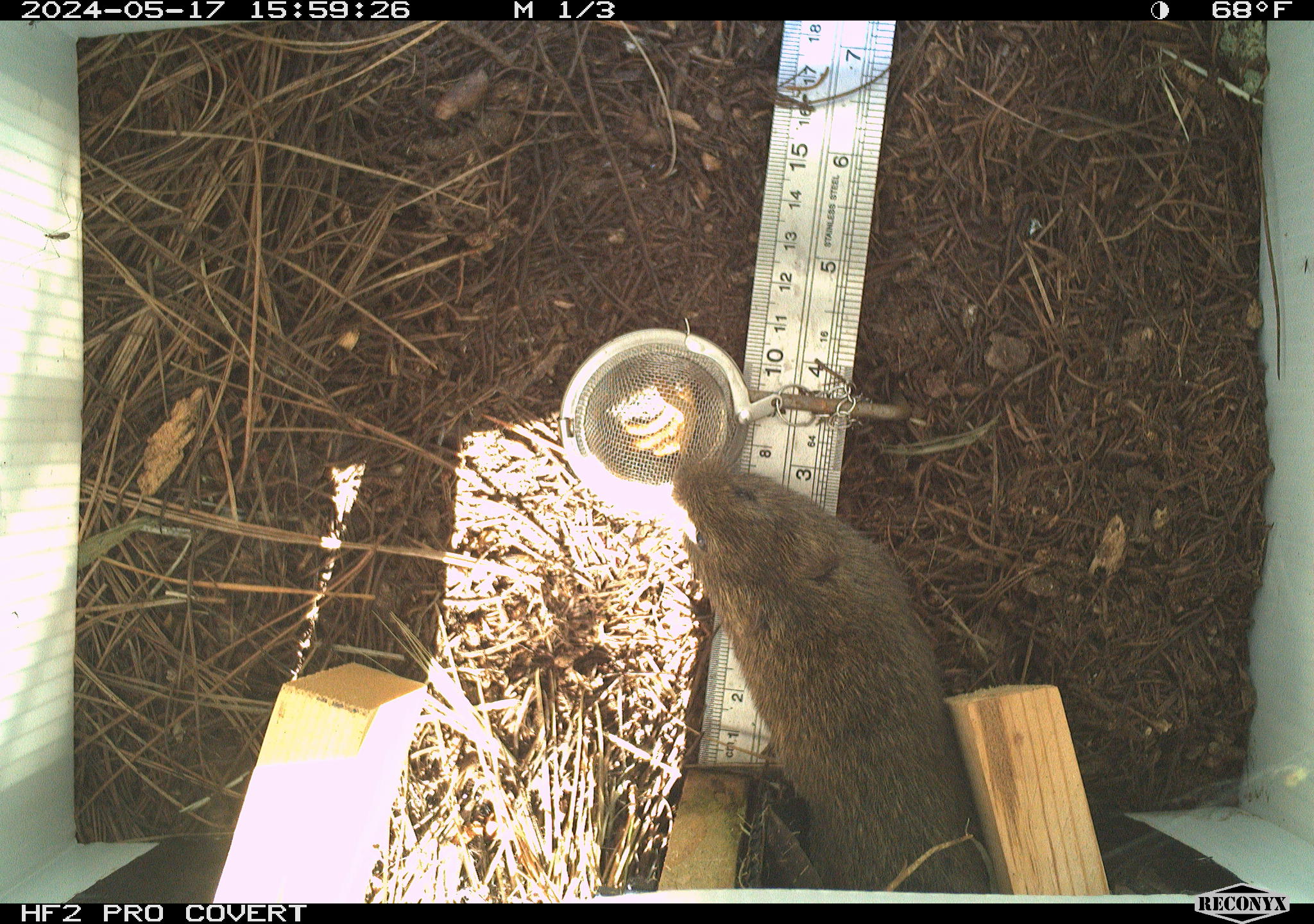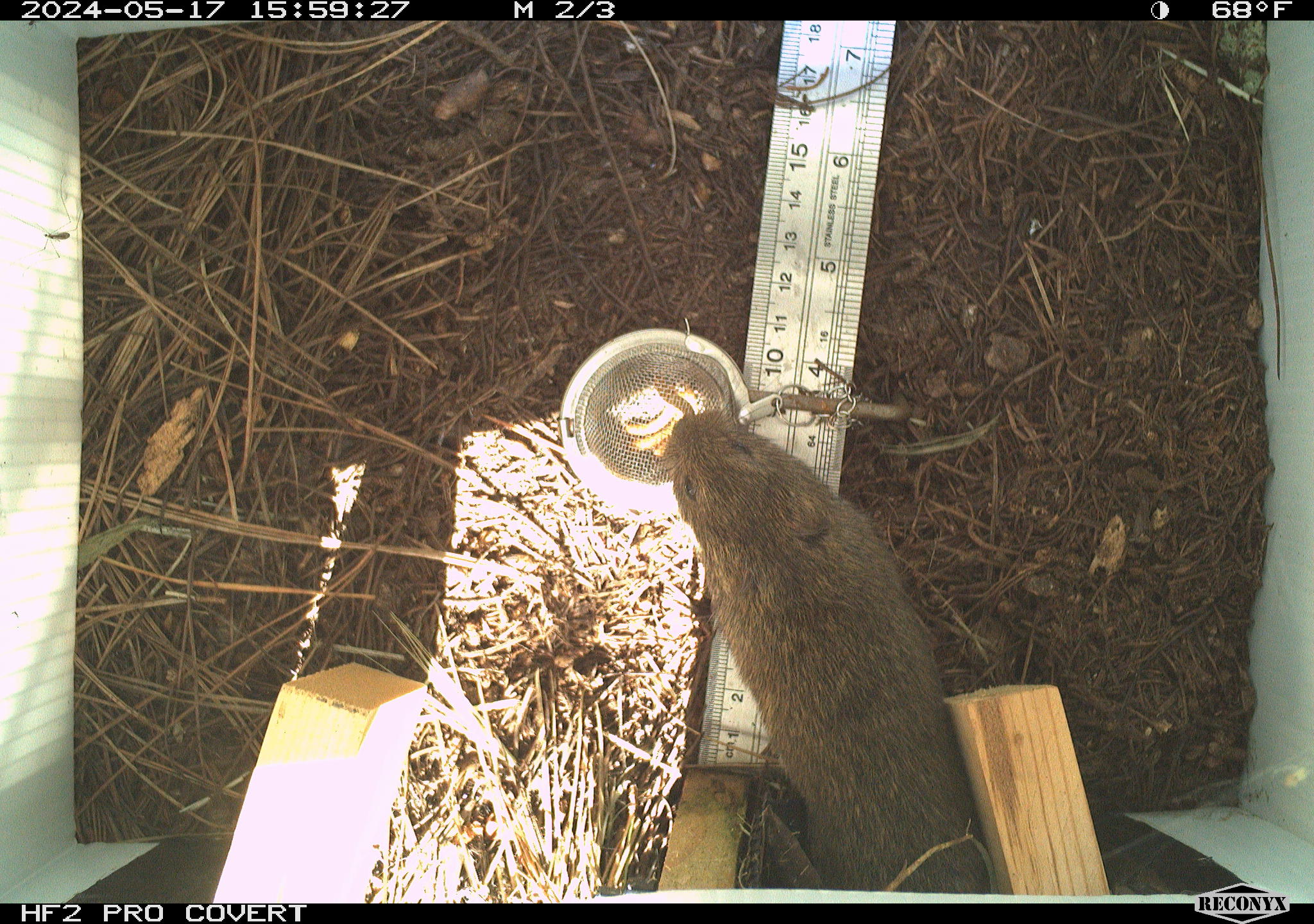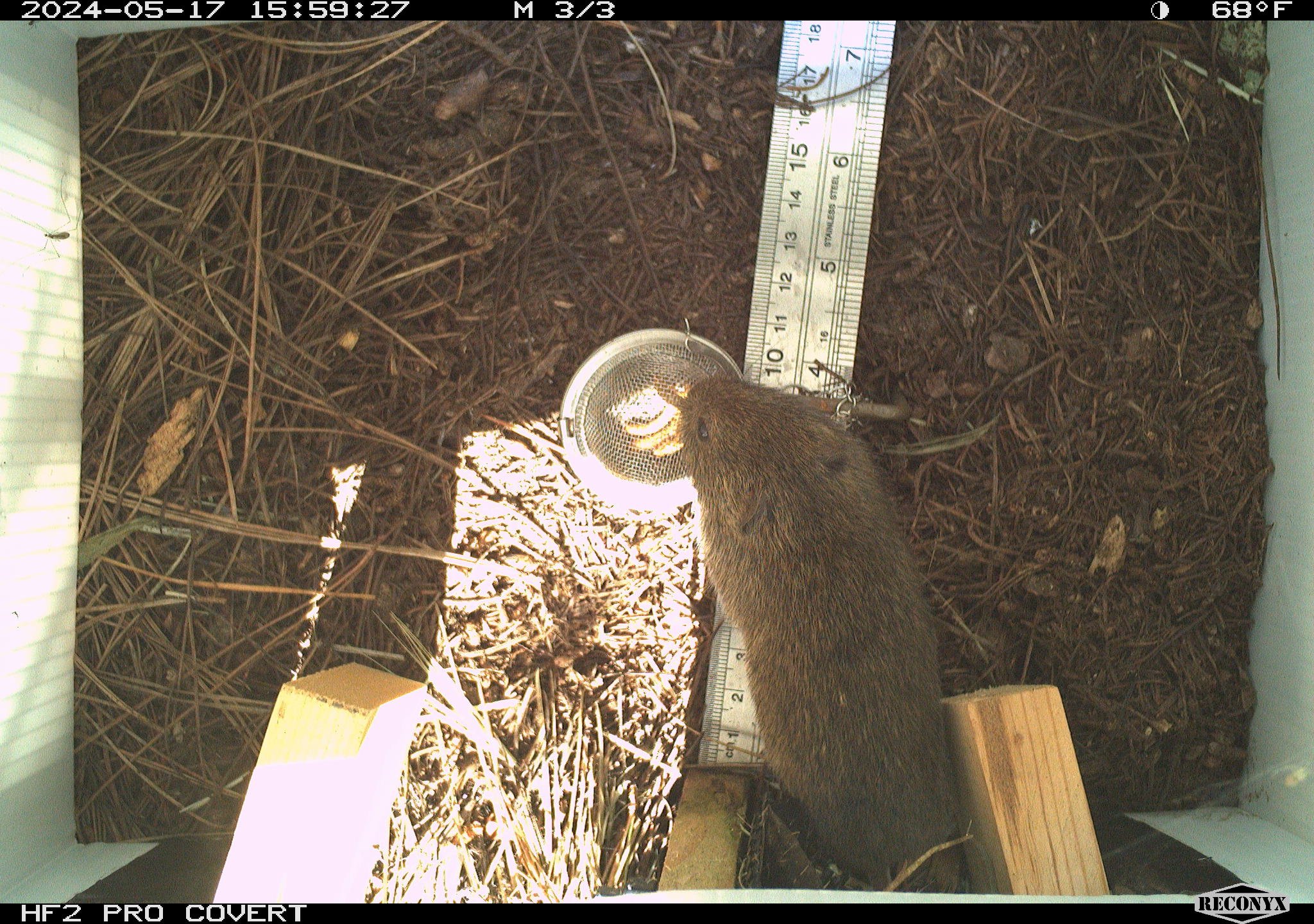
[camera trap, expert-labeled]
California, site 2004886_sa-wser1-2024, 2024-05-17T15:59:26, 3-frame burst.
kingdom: Animalia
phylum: Chordata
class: Mammalia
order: Rodentia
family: Cricetidae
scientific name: Arvicolinae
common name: voles, lemmings, and muskrats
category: arvicolinae subfamily